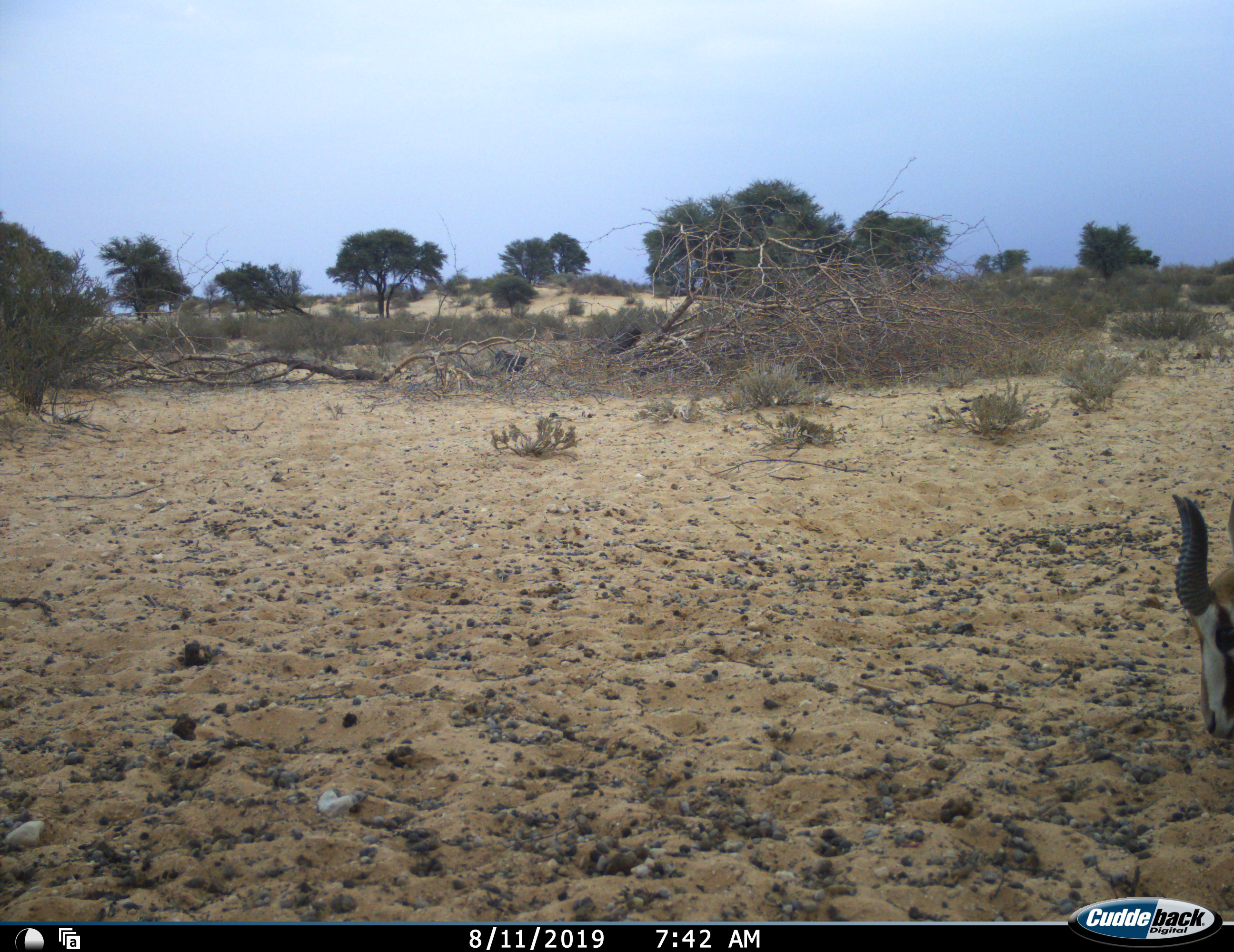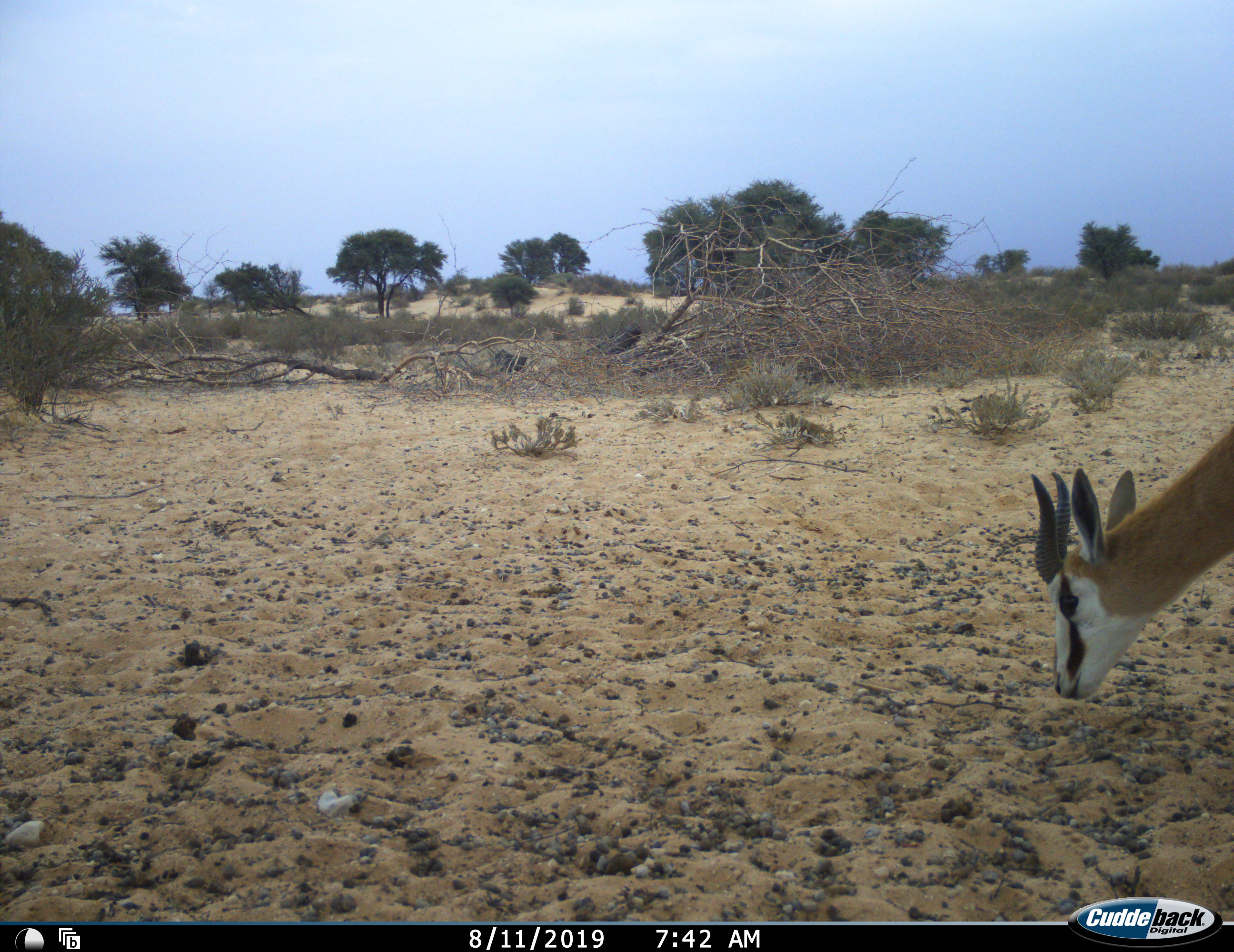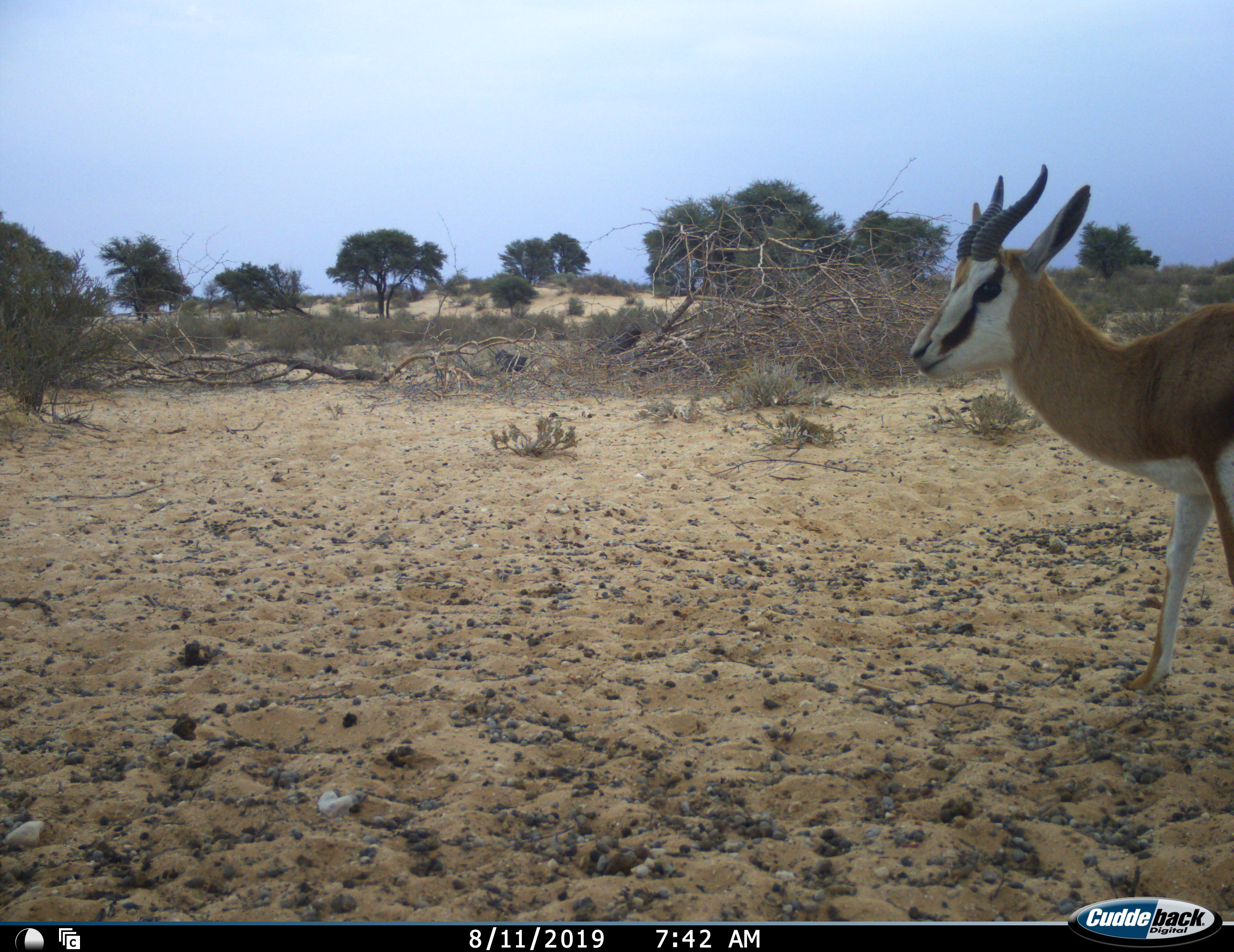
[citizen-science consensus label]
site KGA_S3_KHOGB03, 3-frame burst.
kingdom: Animalia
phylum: Chordata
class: Mammalia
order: Artiodactyla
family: Bovidae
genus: Antidorcas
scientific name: Antidorcas marsupialis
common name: springbok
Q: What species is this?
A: Springbok (Antidorcas marsupialis).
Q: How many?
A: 1.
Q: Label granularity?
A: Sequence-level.